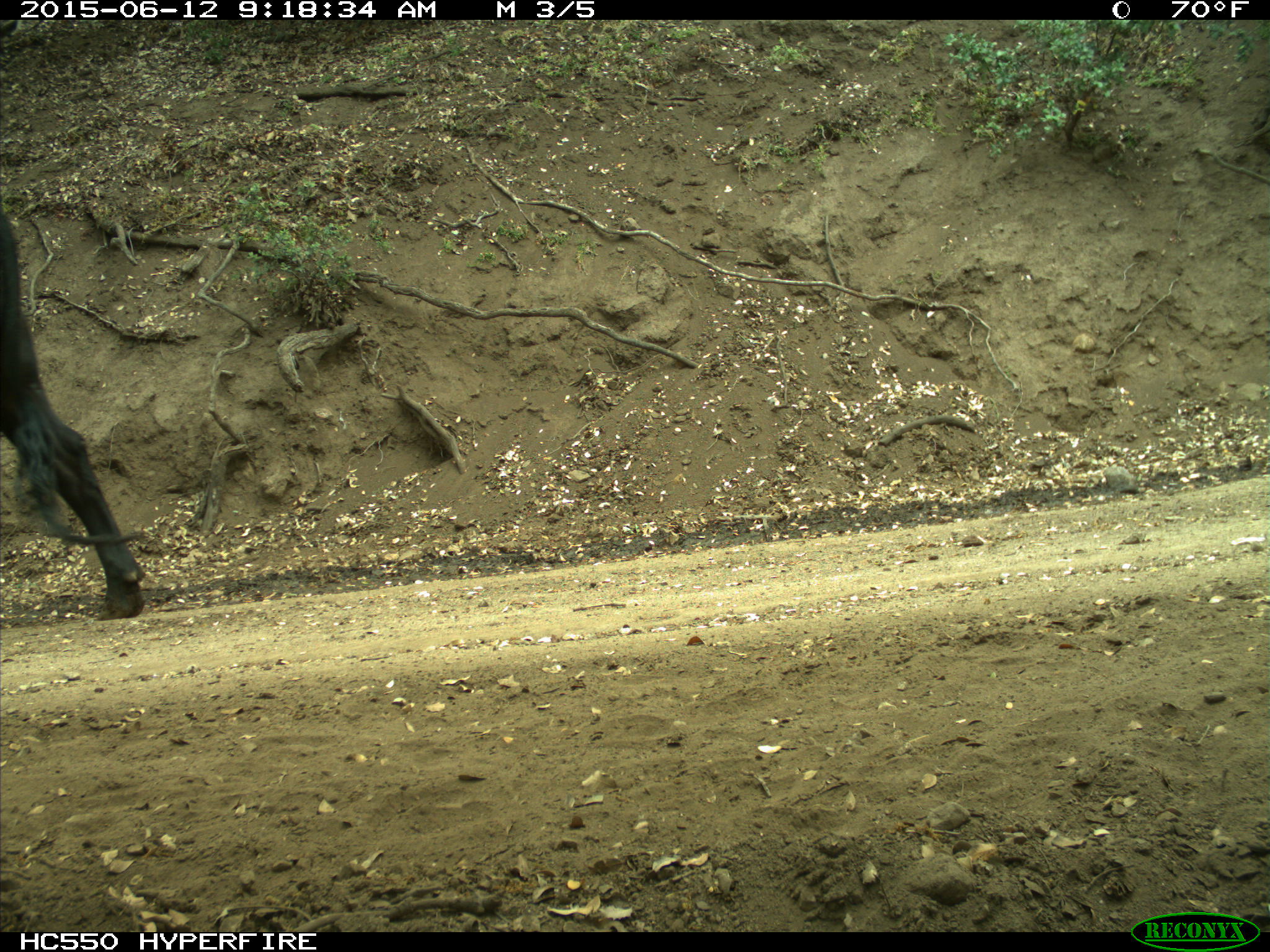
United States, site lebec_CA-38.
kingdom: Animalia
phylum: Chordata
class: Mammalia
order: Artiodactyla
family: Bovidae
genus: Bos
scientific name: Bos taurus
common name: domestic cow